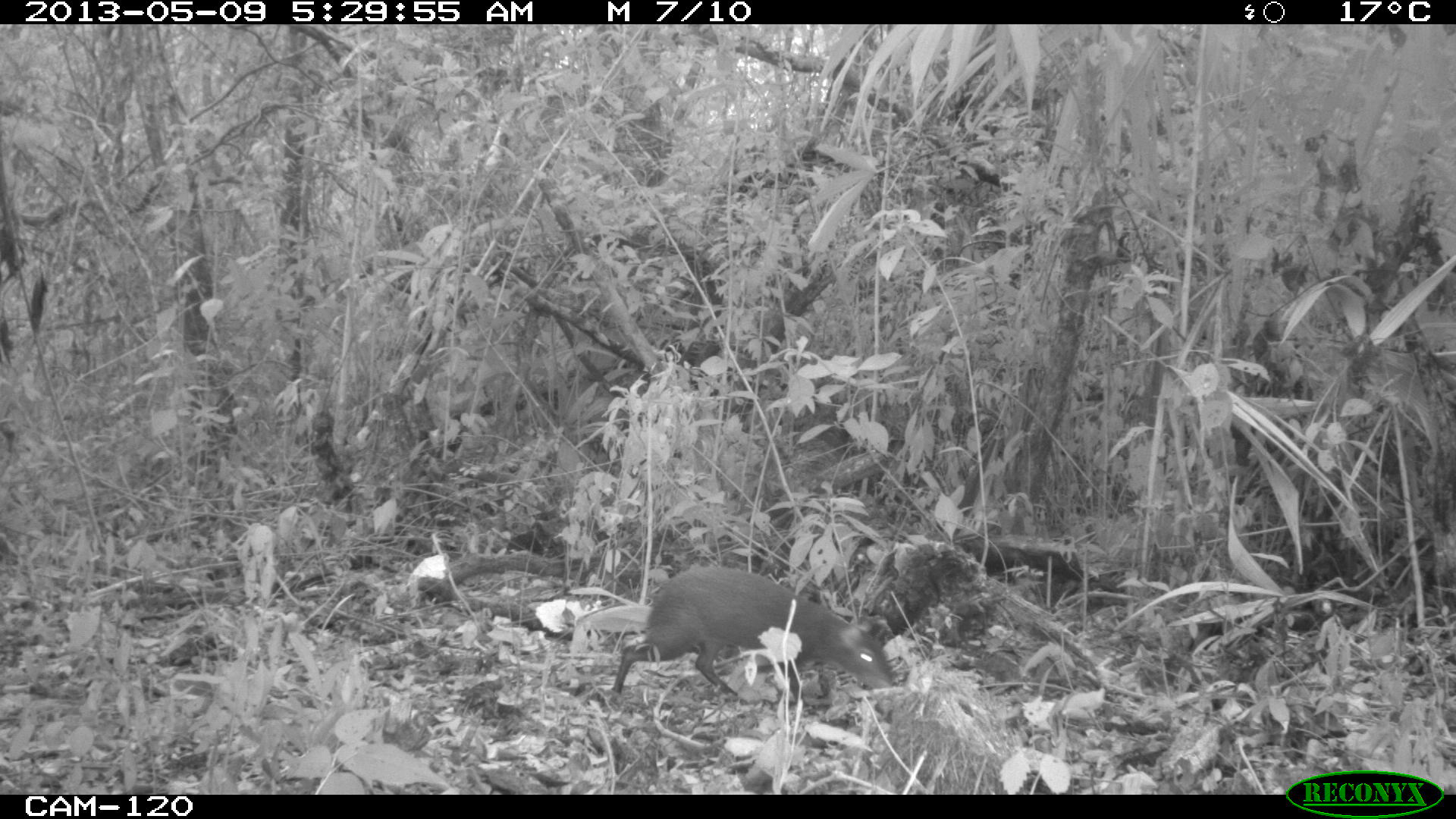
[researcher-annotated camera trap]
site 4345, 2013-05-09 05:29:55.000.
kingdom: Animalia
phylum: Chordata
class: Mammalia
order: Rodentia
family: Dasyproctidae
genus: Dasyprocta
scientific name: Dasyprocta punctata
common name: central american agouti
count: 1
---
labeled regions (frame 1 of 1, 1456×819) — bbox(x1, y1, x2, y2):
dasyprocta punctata: bbox(606, 564, 896, 705)